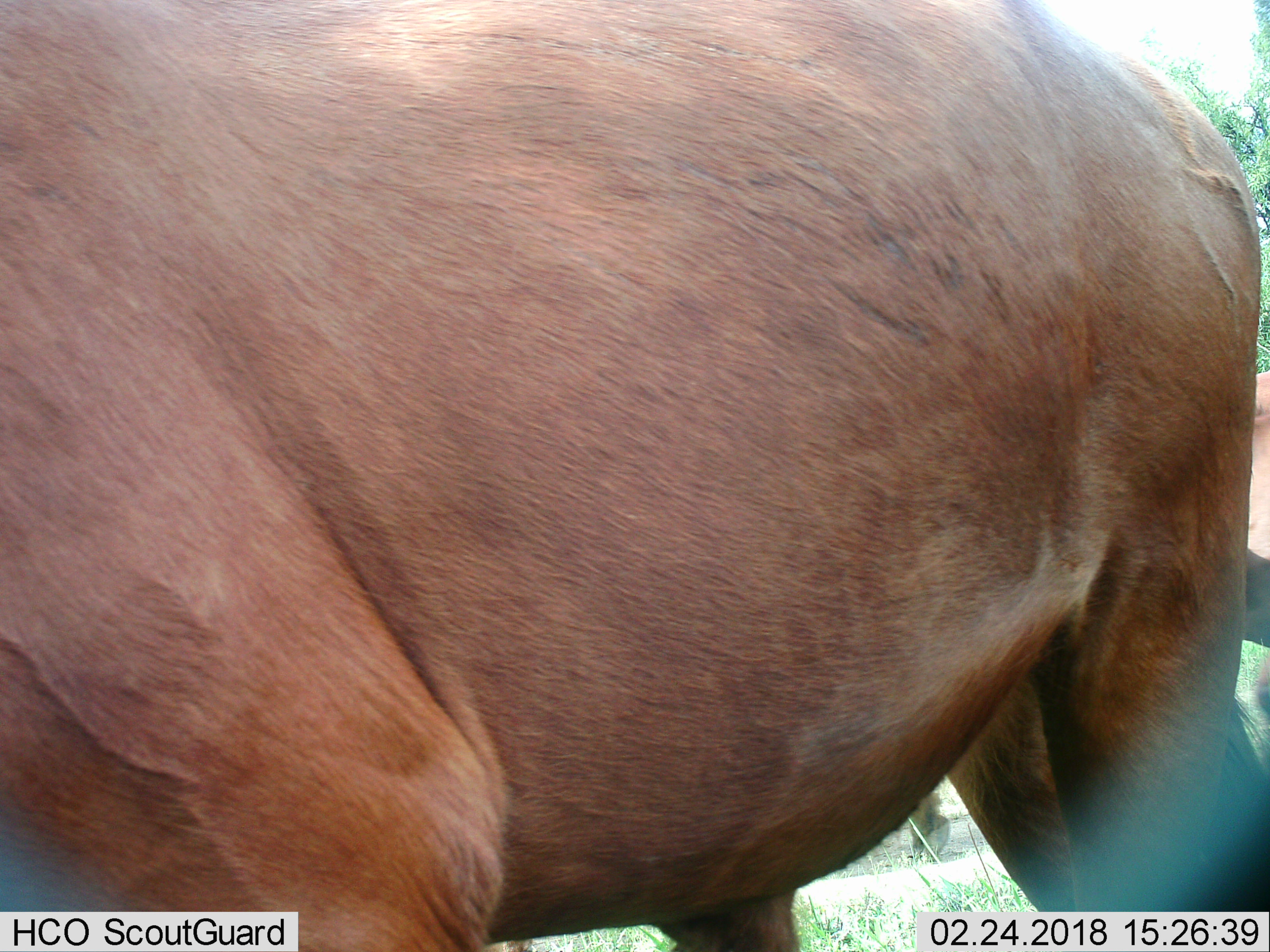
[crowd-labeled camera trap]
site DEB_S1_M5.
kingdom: Animalia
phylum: Chordata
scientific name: Vertebrata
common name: domestic animal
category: domesticanimal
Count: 1.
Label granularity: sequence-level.